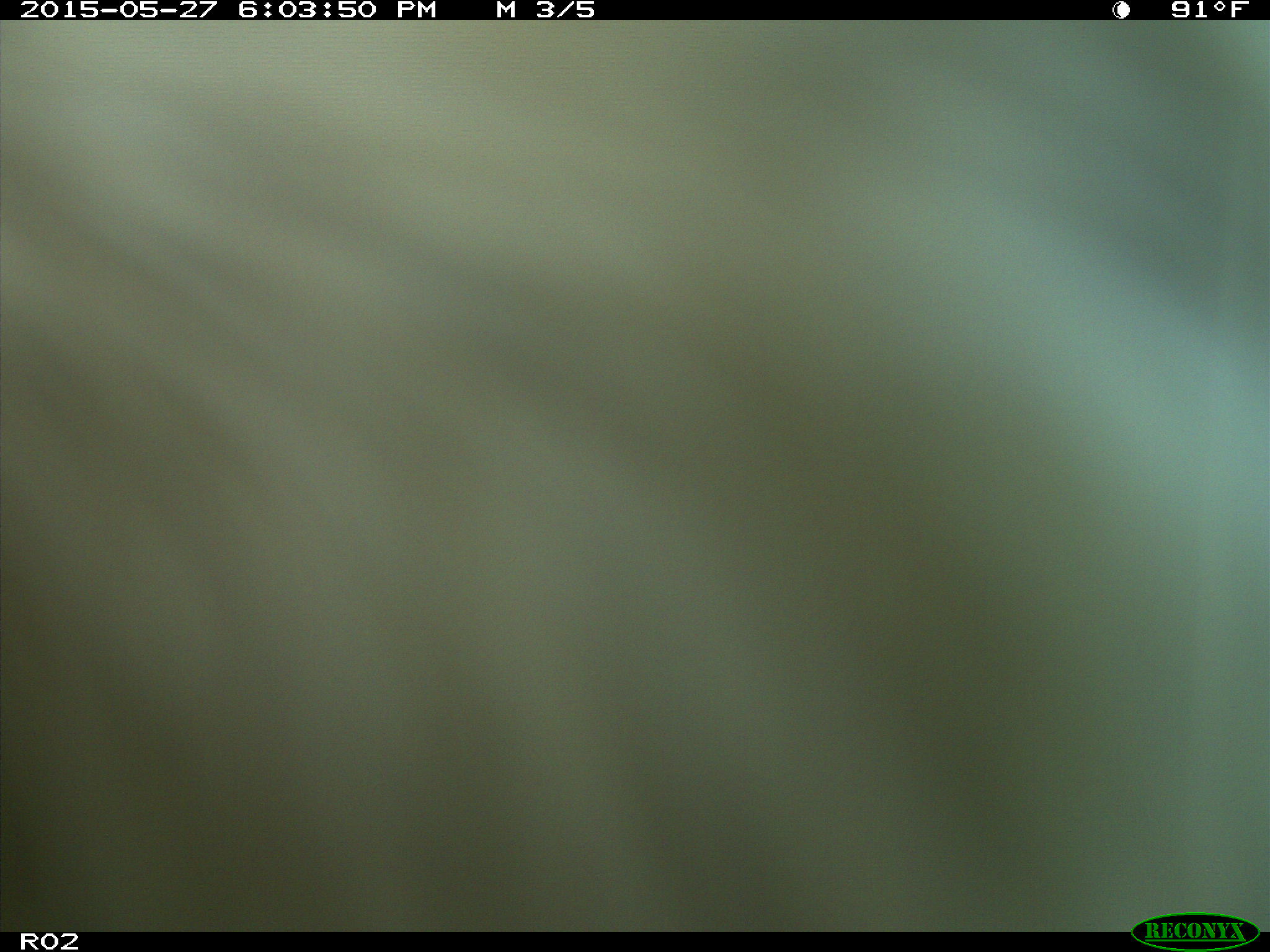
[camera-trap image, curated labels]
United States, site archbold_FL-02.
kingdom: Animalia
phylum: Chordata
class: Mammalia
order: Artiodactyla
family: Bovidae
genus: Bos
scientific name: Bos taurus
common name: domestic cow